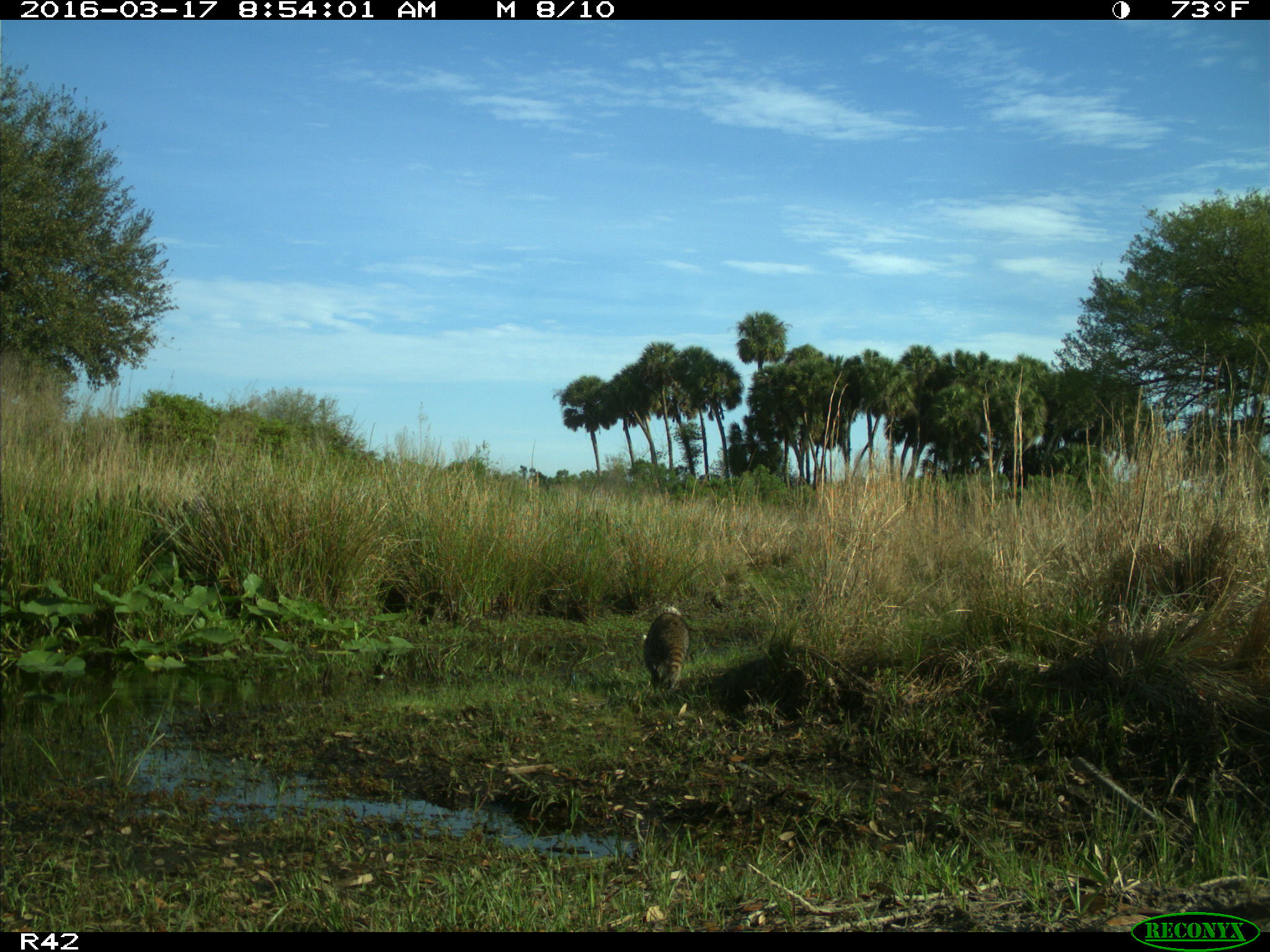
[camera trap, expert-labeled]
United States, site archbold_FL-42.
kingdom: Animalia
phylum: Chordata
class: Mammalia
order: Carnivora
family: Procyonidae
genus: Procyon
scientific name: Procyon lotor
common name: common raccoon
Procyon lotor (common raccoon).